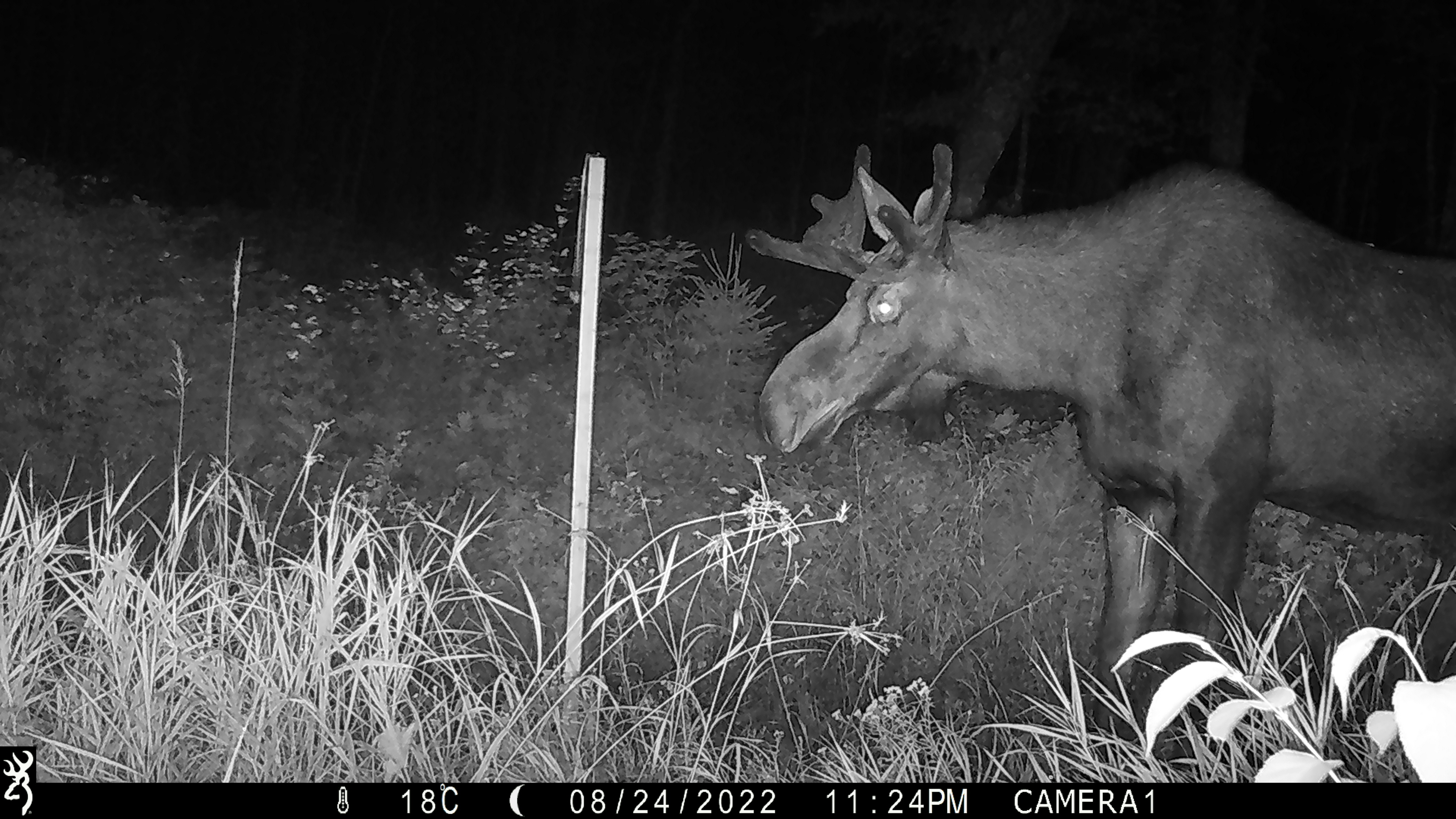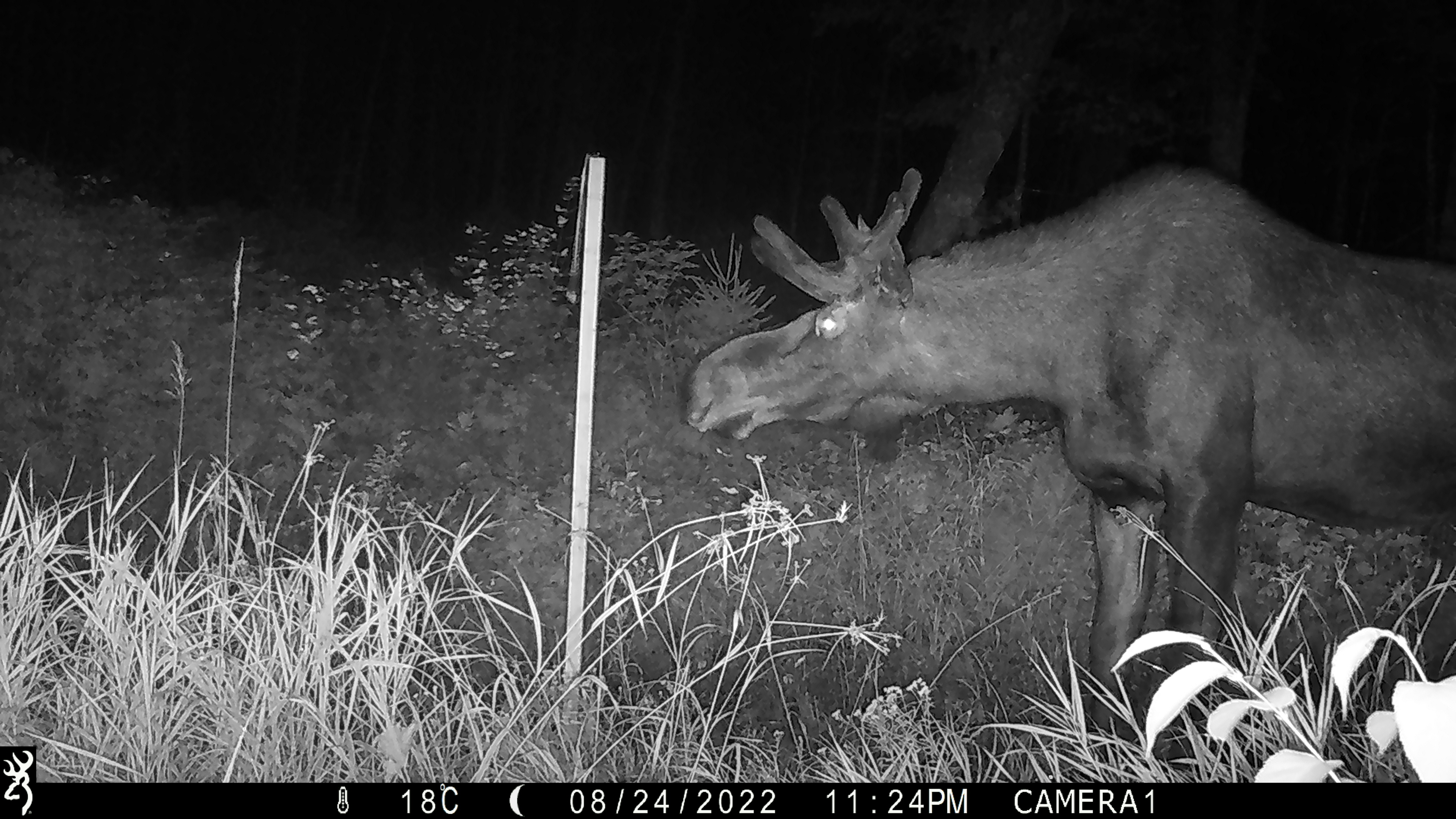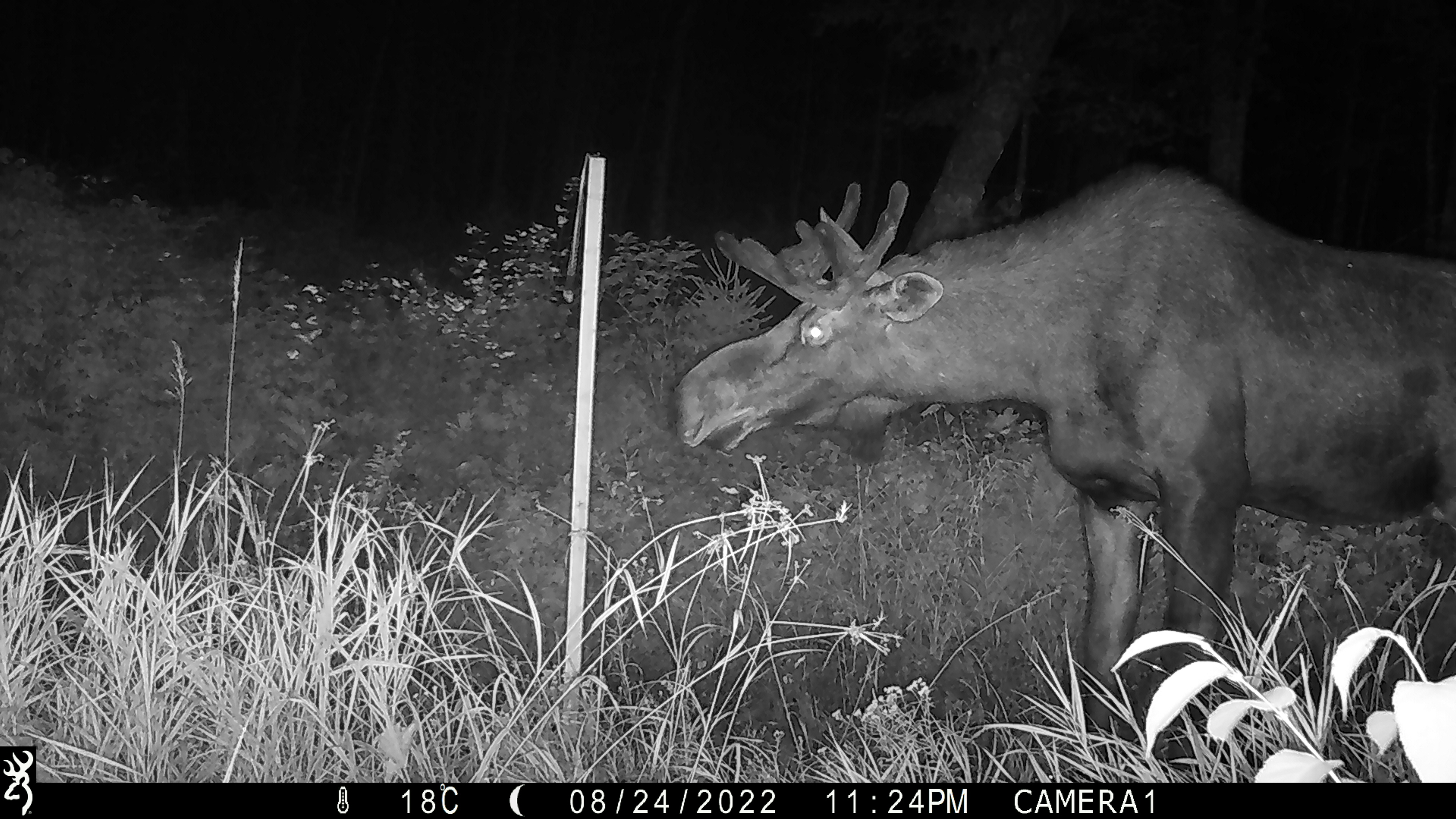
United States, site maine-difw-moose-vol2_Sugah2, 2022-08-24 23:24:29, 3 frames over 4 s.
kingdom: Animalia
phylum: Chordata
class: Mammalia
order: Artiodactyla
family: Cervidae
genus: Alces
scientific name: Alces alces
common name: moose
Moose (Alces alces).